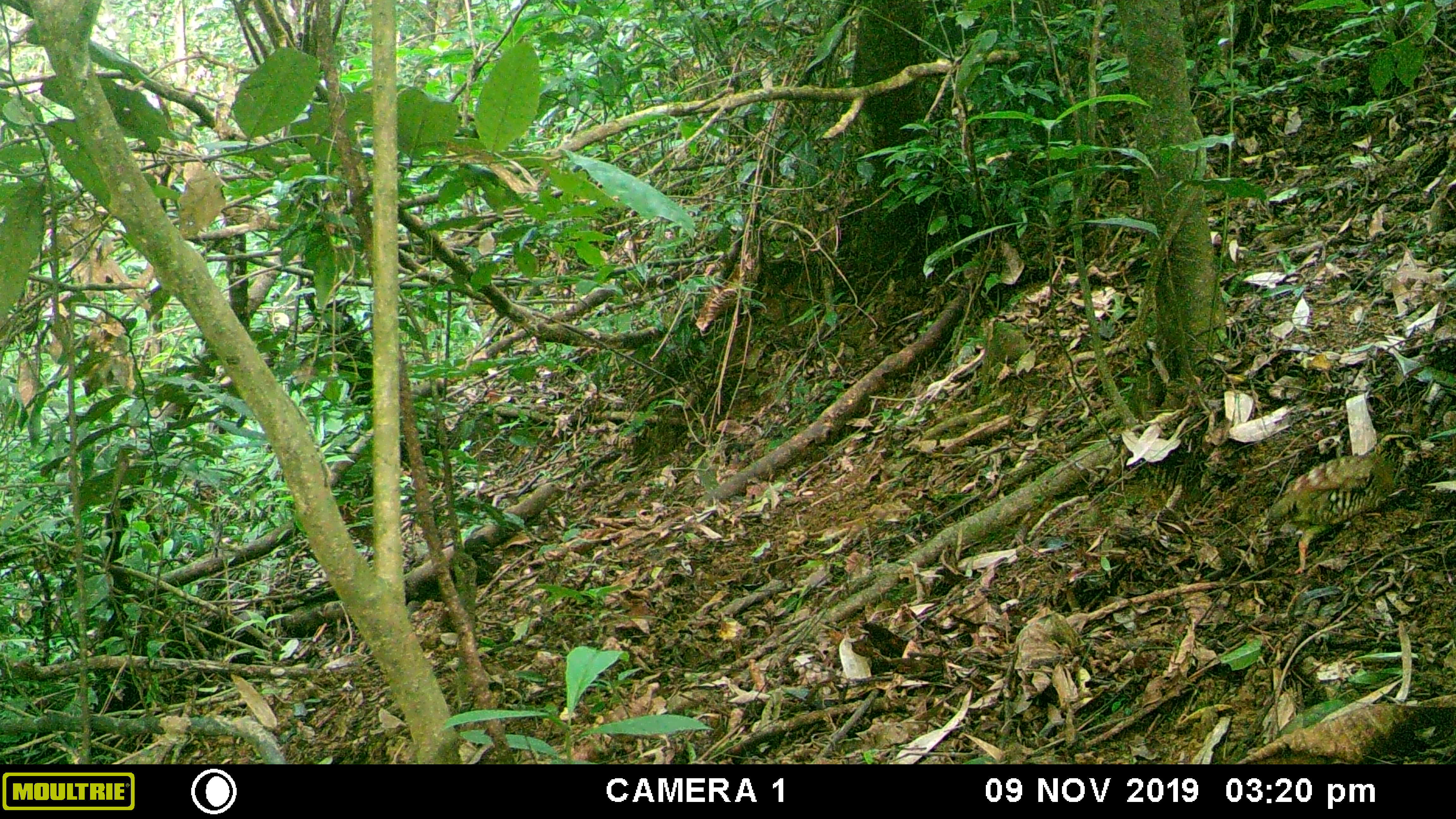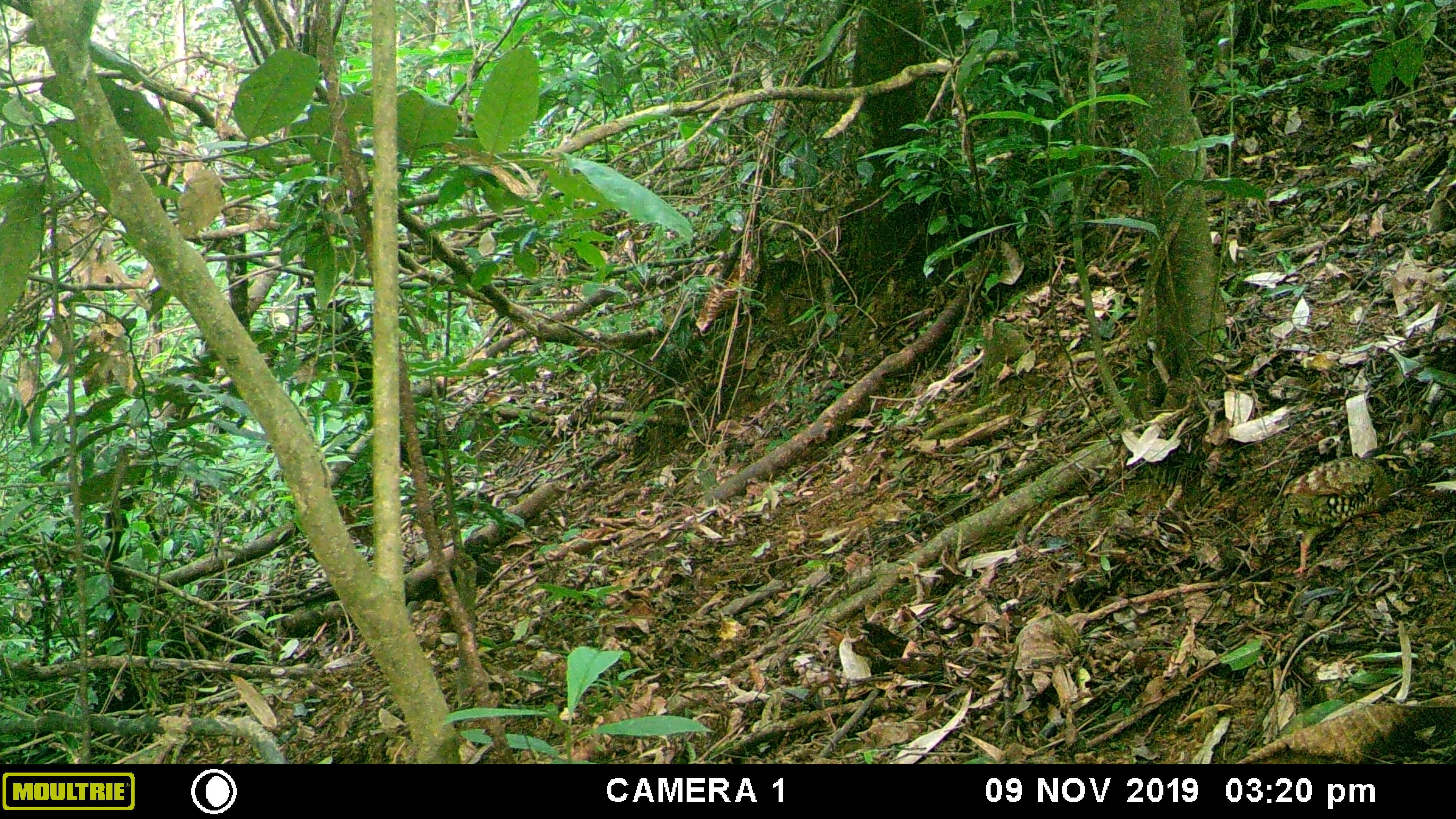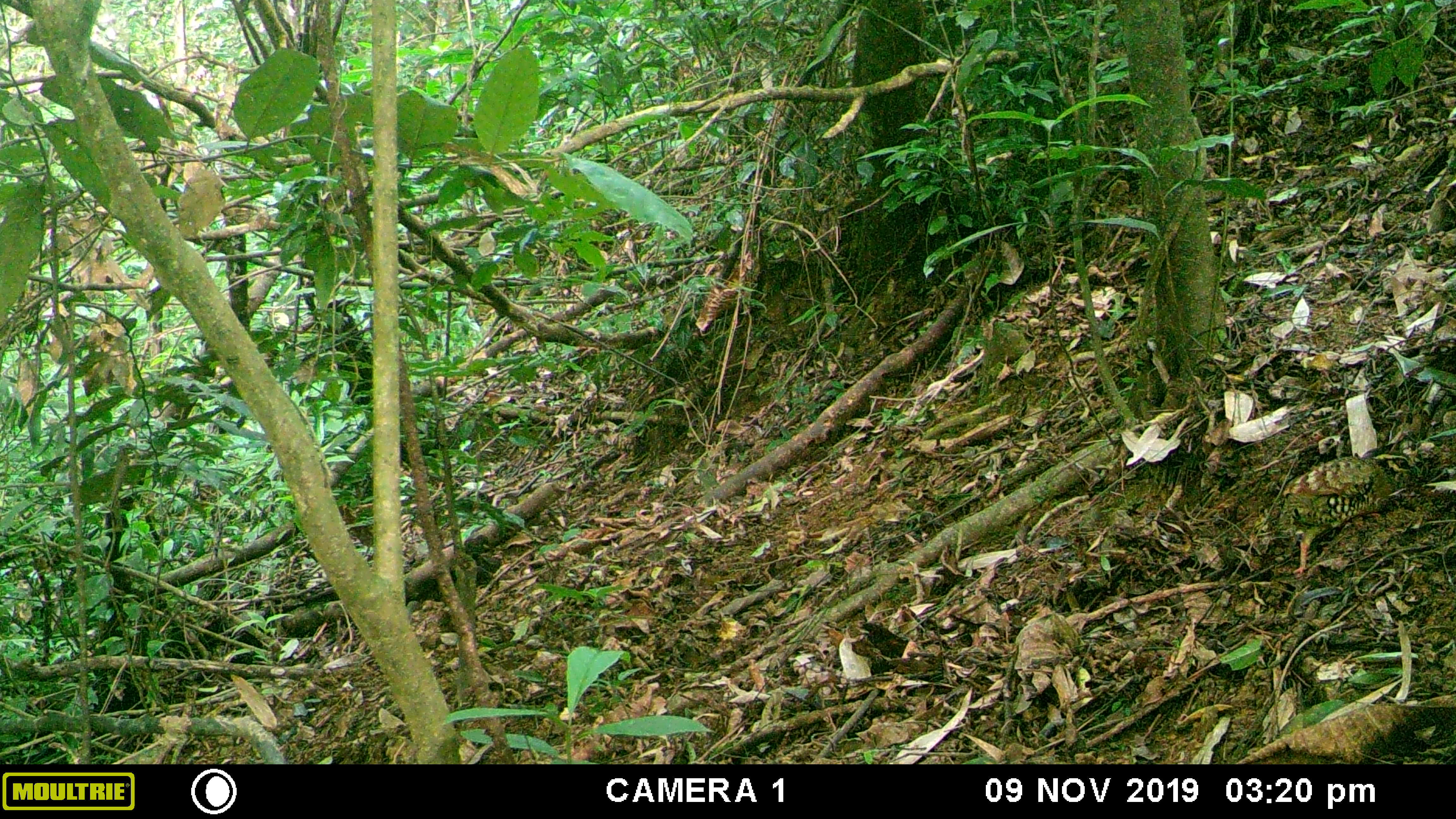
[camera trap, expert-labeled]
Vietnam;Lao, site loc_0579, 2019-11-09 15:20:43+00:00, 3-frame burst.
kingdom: Animalia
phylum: Chordata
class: Aves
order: Galliformes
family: Phasianidae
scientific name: Phasianidae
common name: partridge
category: unidentified partridge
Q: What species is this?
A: Unidentified partridge (partridge) (Phasianidae).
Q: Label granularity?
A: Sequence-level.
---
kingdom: Animalia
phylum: Chordata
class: Mammalia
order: Rodentia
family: Sciuridae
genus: Dremomys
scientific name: Dremomys rufigenis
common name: red-cheeked squirrel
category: red cheeked squirrel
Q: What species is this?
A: Red cheeked squirrel (red-cheeked squirrel) (Dremomys rufigenis).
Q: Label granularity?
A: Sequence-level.